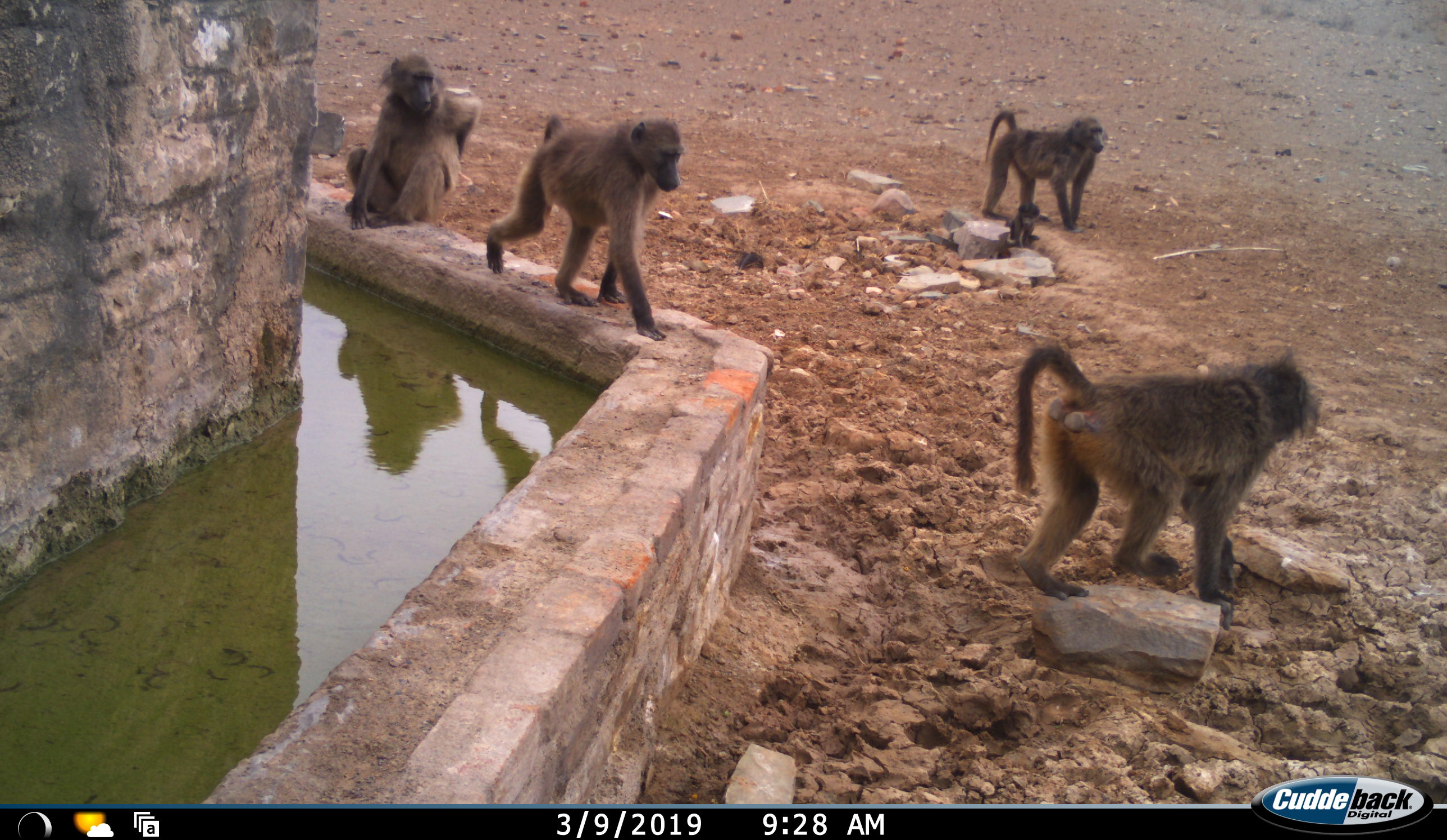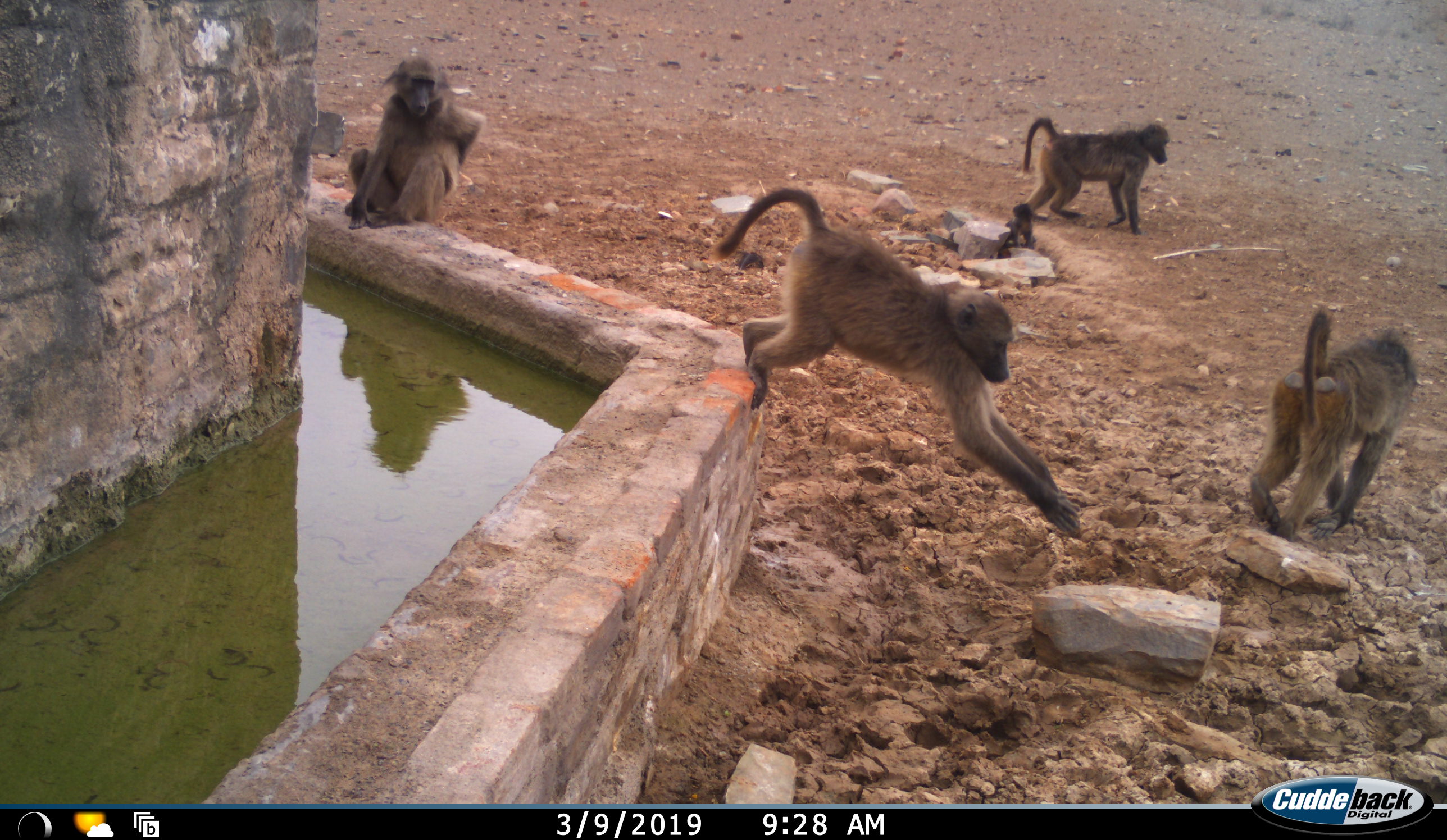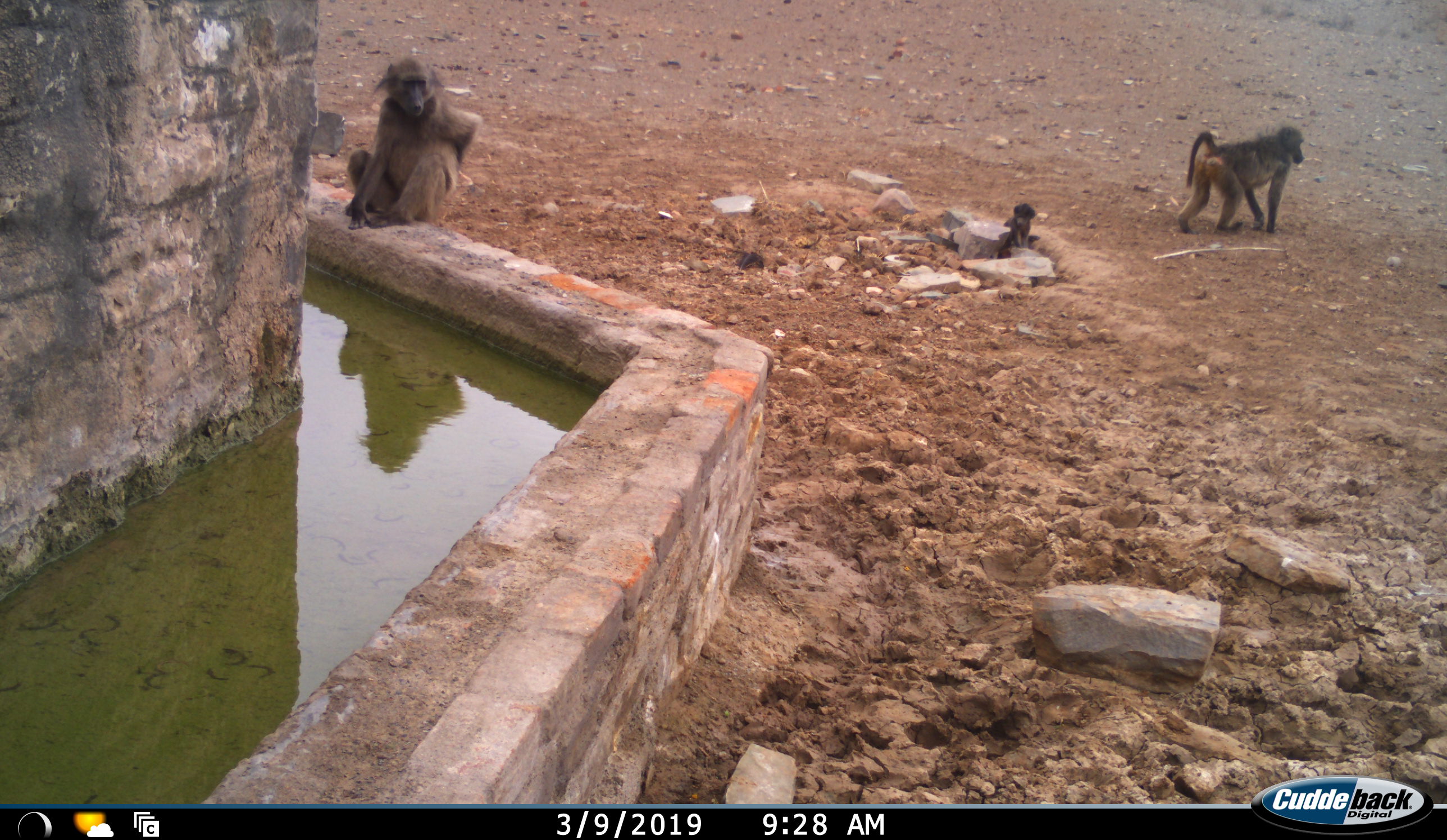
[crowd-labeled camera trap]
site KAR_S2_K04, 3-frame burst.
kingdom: Animalia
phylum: Chordata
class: Mammalia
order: Primates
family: Cercopithecidae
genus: Papio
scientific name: Papio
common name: baboon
Baboon (Papio), count 5. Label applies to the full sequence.